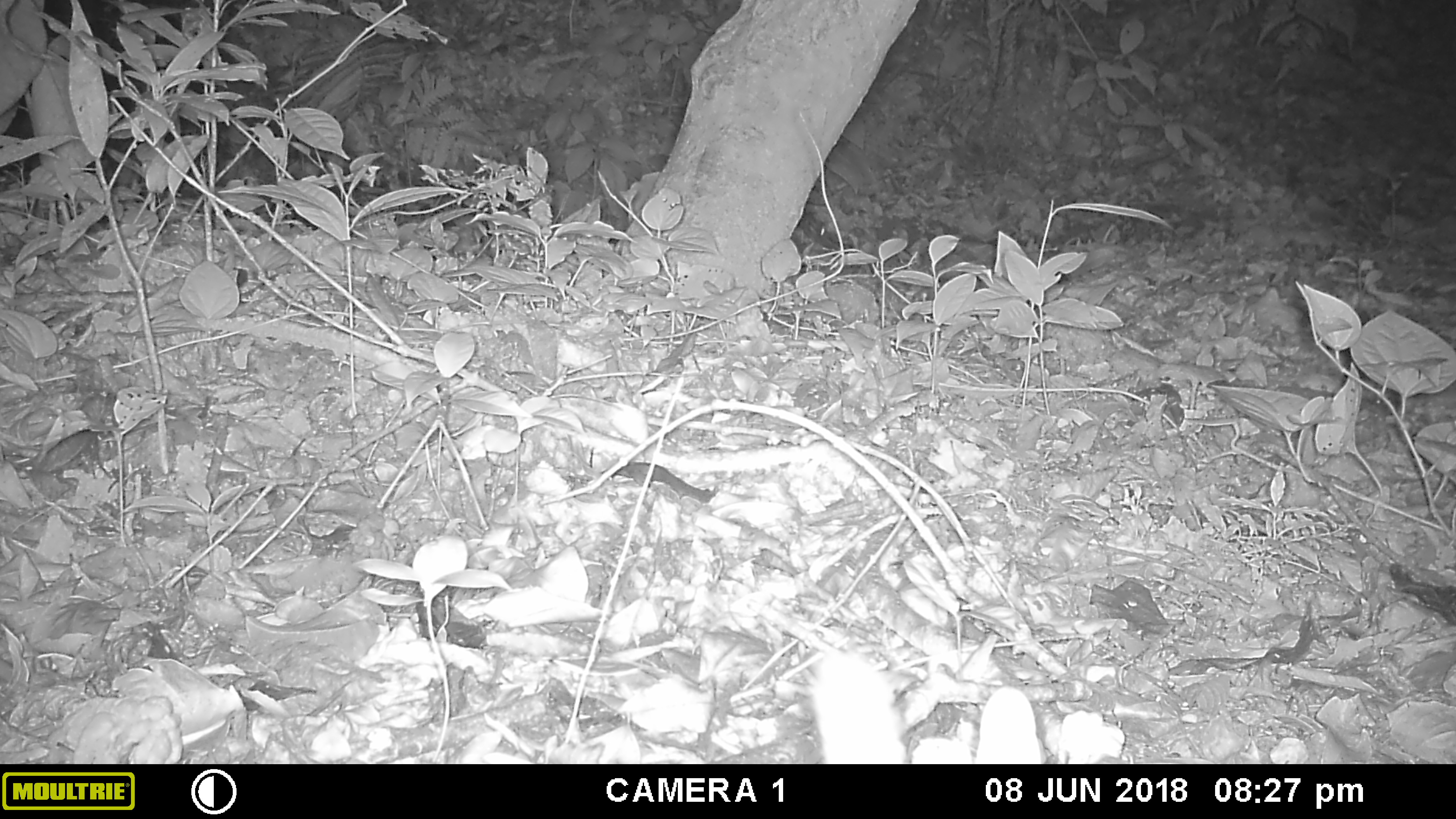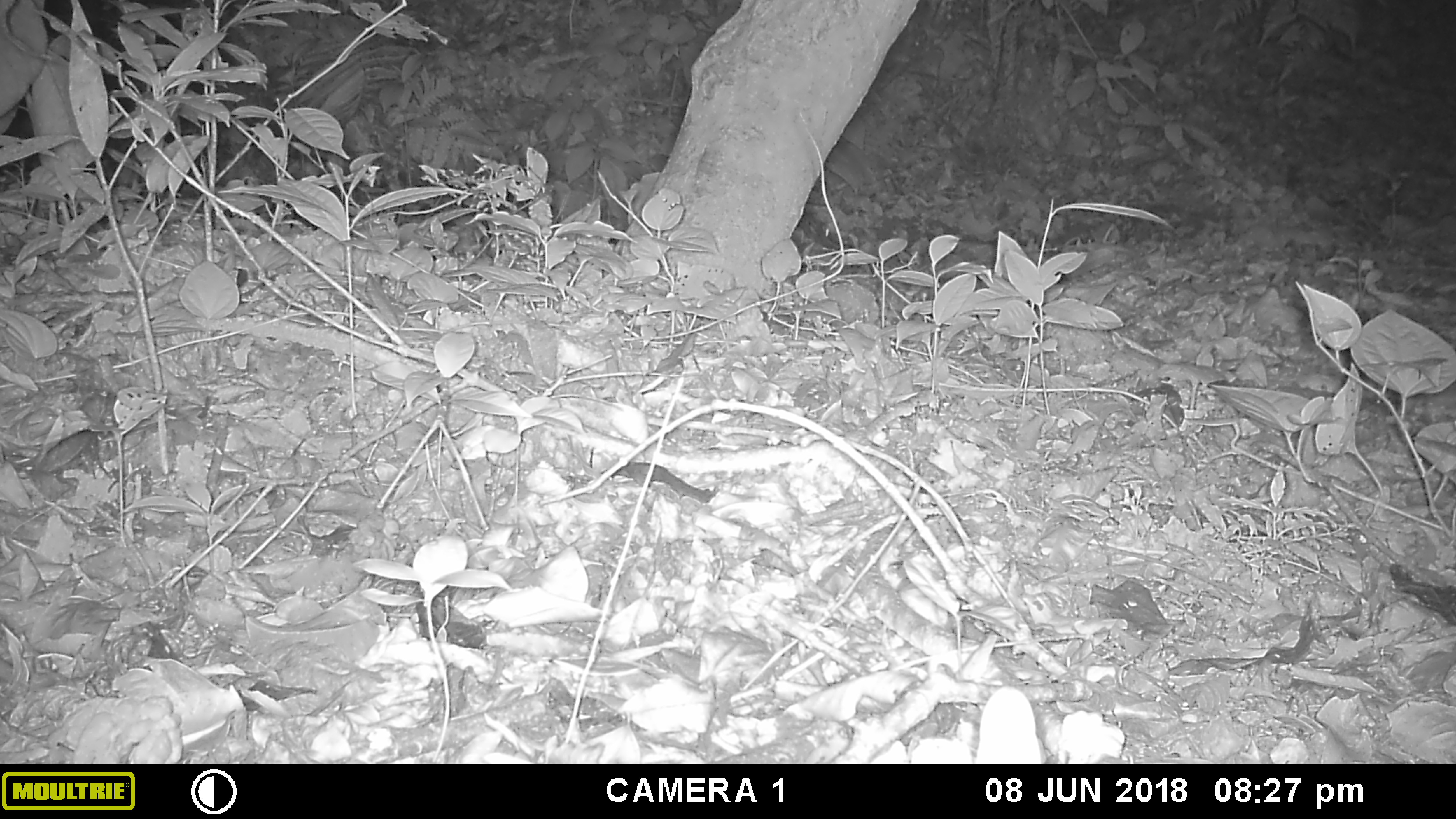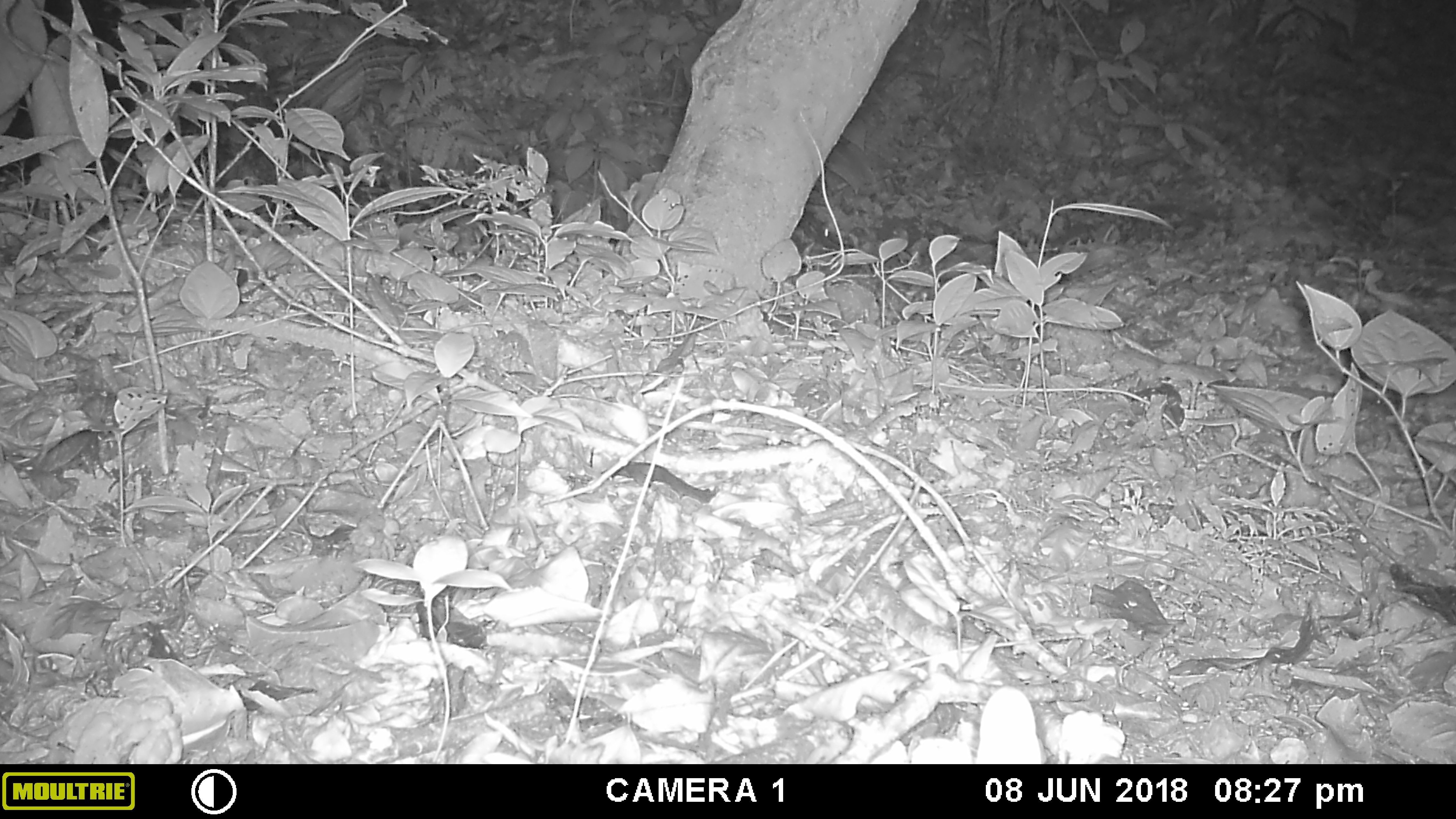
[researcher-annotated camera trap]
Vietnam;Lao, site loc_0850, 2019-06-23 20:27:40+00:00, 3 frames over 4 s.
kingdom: Animalia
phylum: Chordata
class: Mammalia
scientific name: Mammalia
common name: mammal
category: unidentified mammal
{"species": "unidentified mammal (mammal) (Mammalia)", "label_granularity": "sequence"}